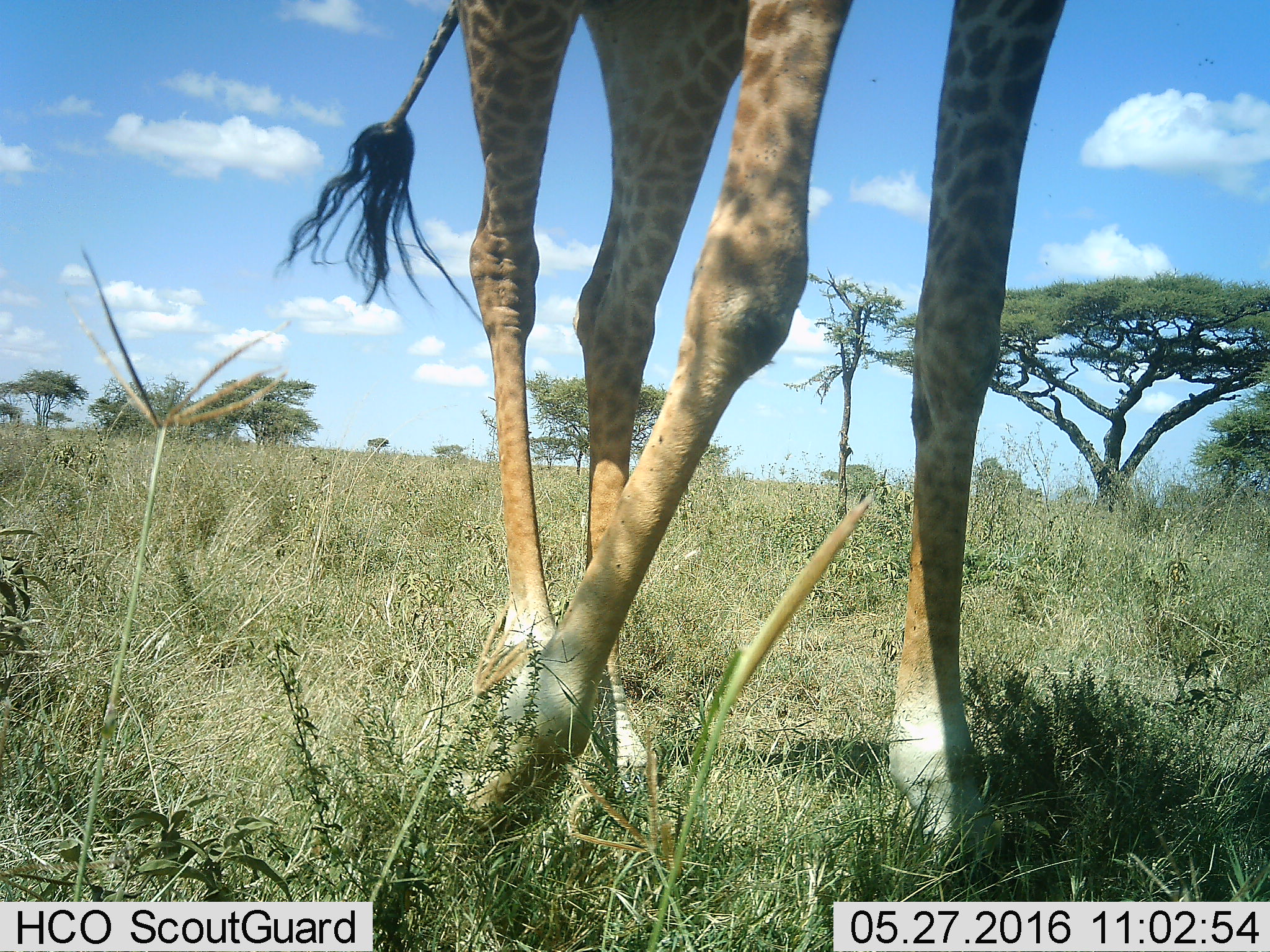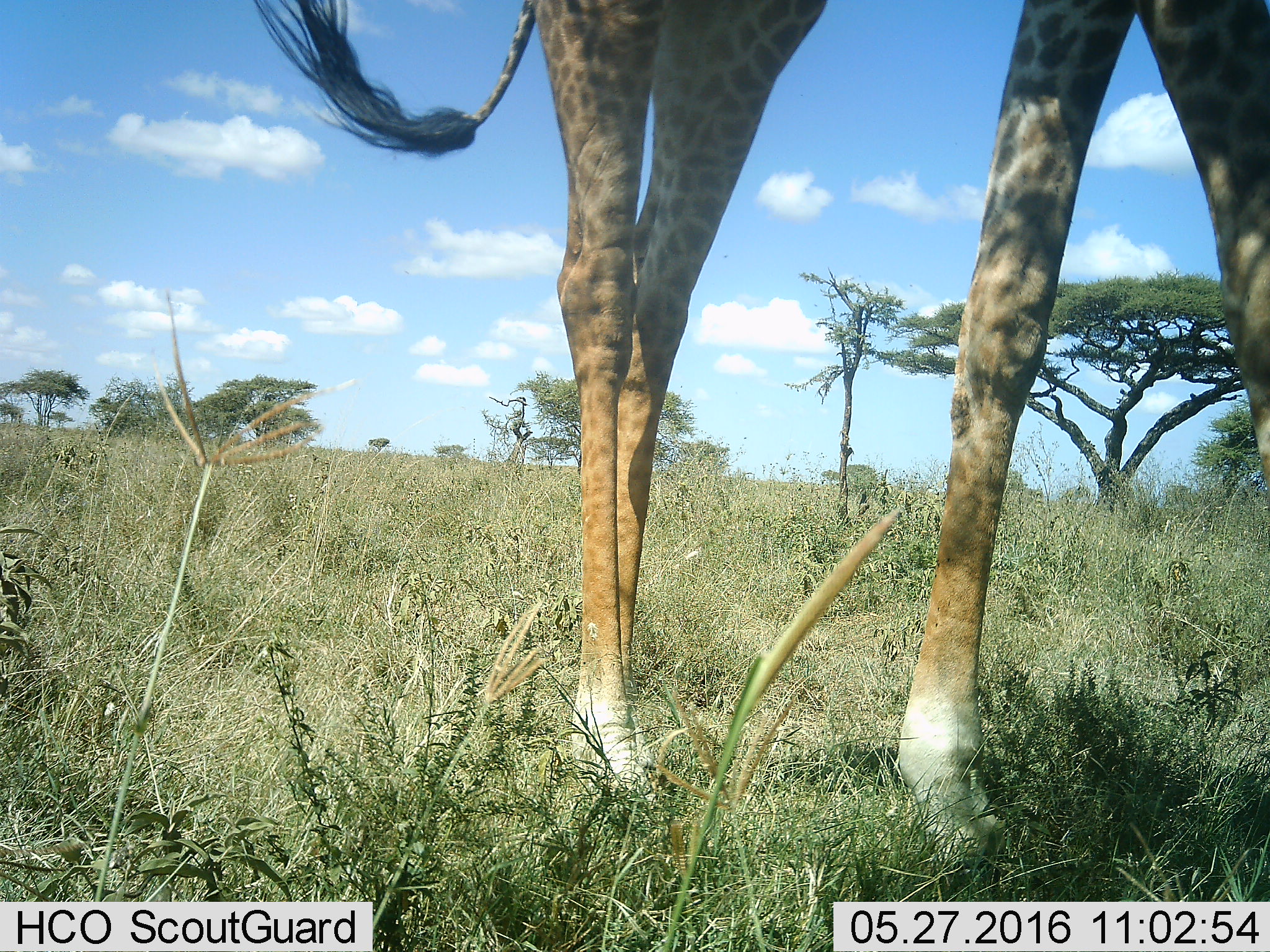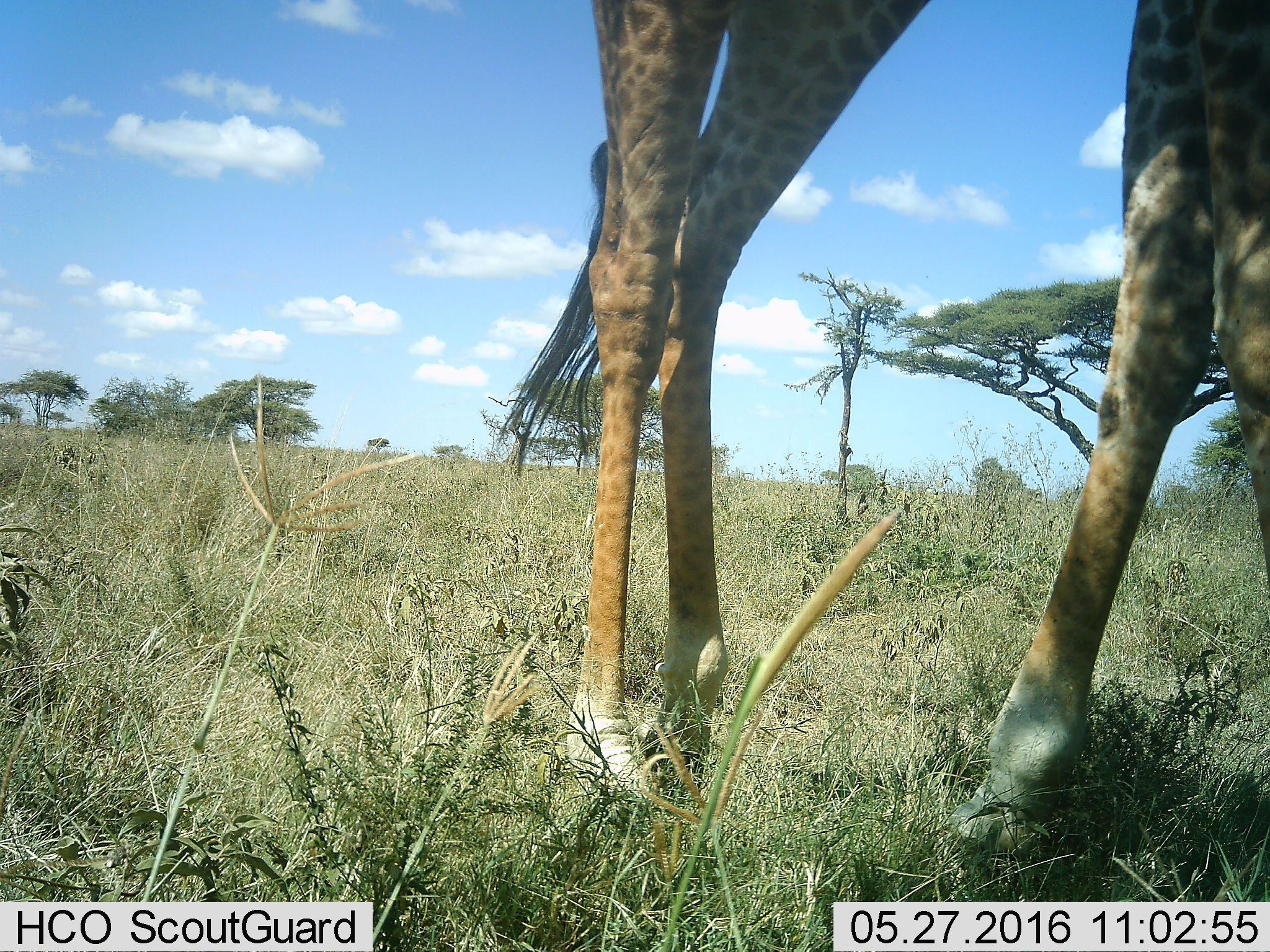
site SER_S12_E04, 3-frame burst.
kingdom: Animalia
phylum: Chordata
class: Mammalia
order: Artiodactyla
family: Giraffidae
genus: Giraffa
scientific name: Giraffa camelopardalis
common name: giraffe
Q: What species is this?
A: Giraffe (Giraffa camelopardalis).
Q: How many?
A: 1.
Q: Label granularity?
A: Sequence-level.